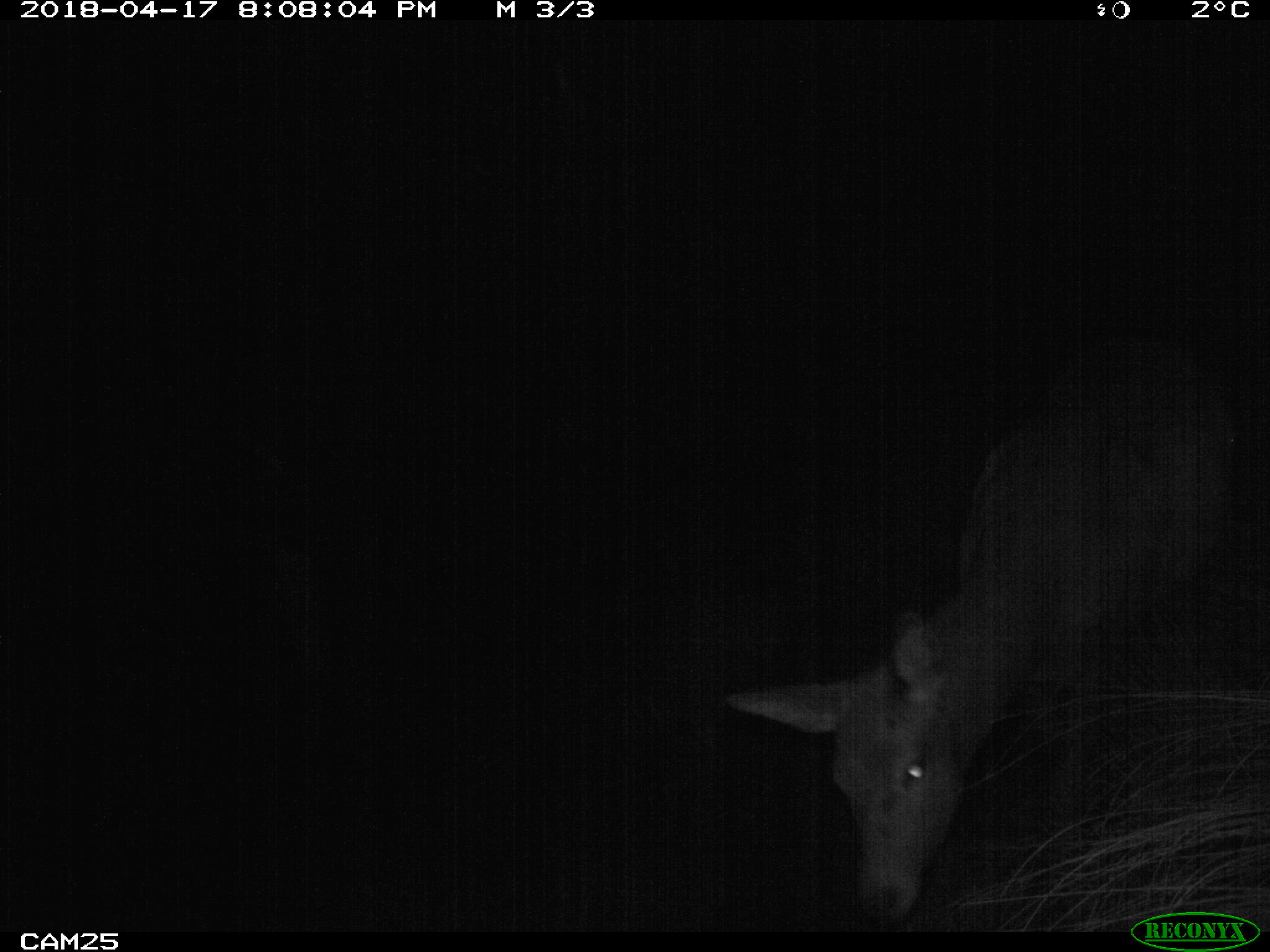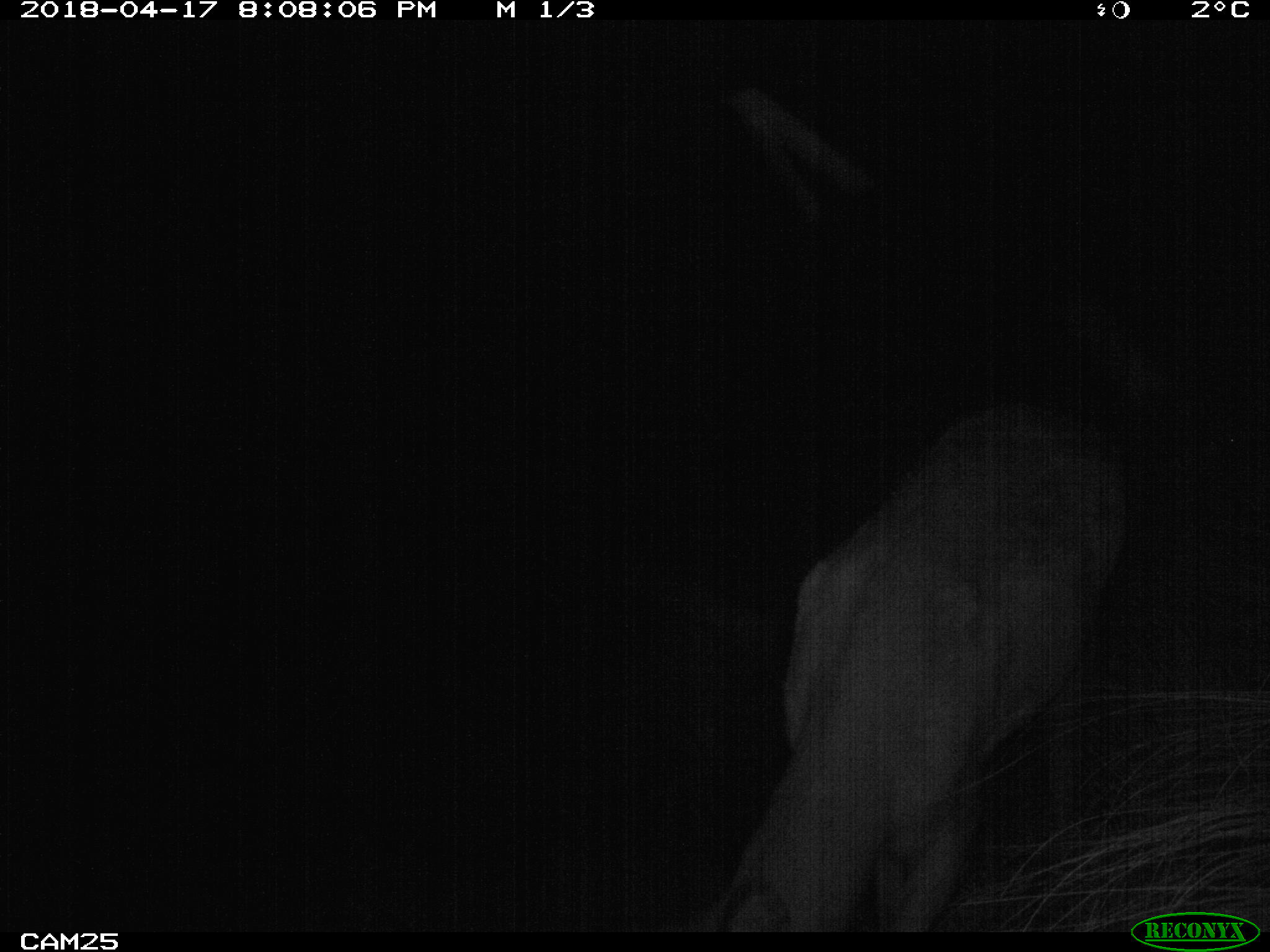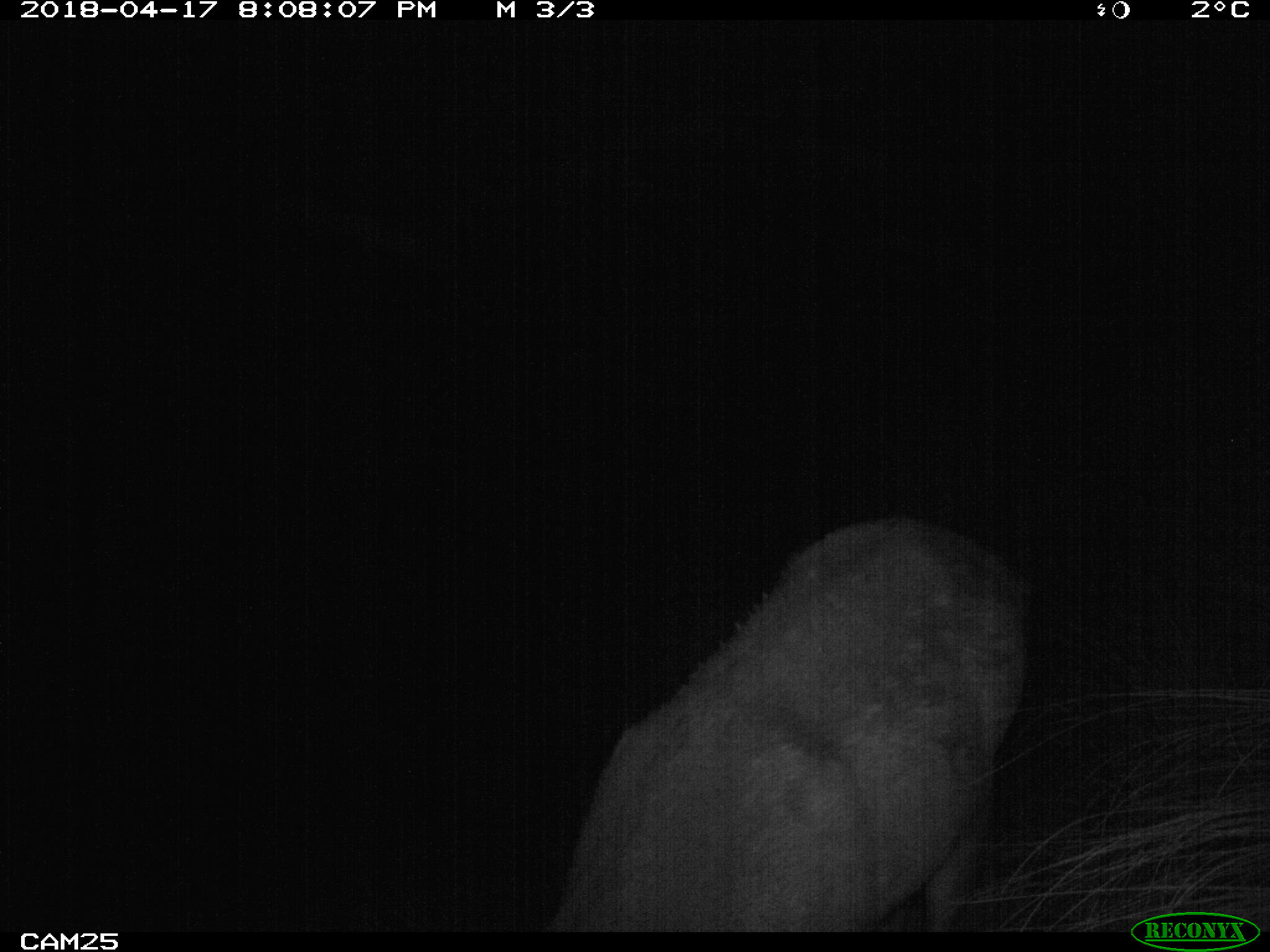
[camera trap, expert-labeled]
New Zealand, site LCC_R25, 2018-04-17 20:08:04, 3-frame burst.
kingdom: Animalia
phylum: Chordata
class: Mammalia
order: Artiodactyla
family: Cervidae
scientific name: Cervidae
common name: deer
Deer (Cervidae).